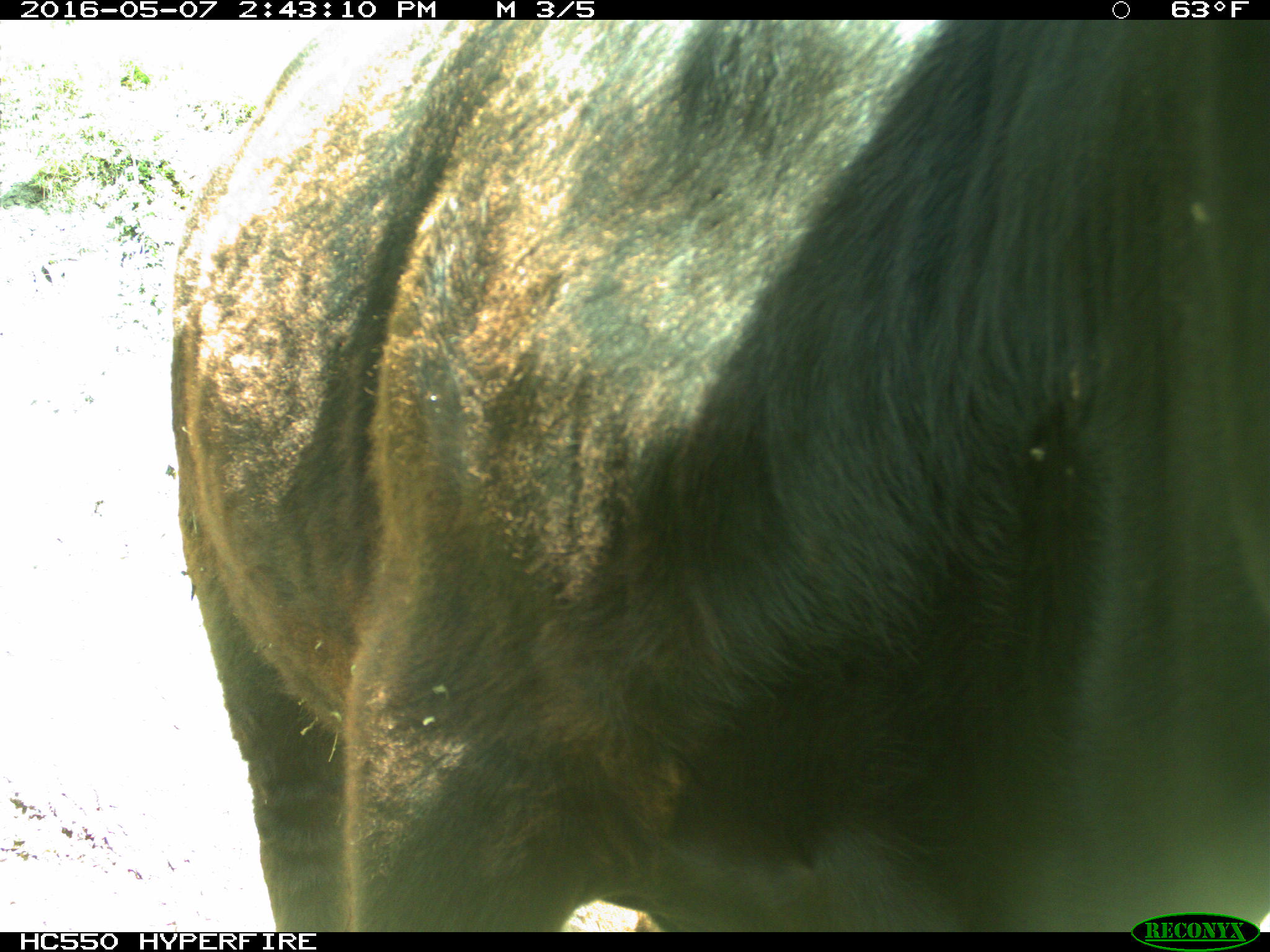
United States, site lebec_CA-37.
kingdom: Animalia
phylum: Chordata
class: Mammalia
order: Artiodactyla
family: Bovidae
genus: Bos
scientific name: Bos taurus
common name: domestic cow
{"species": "Bos taurus (domestic cow)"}